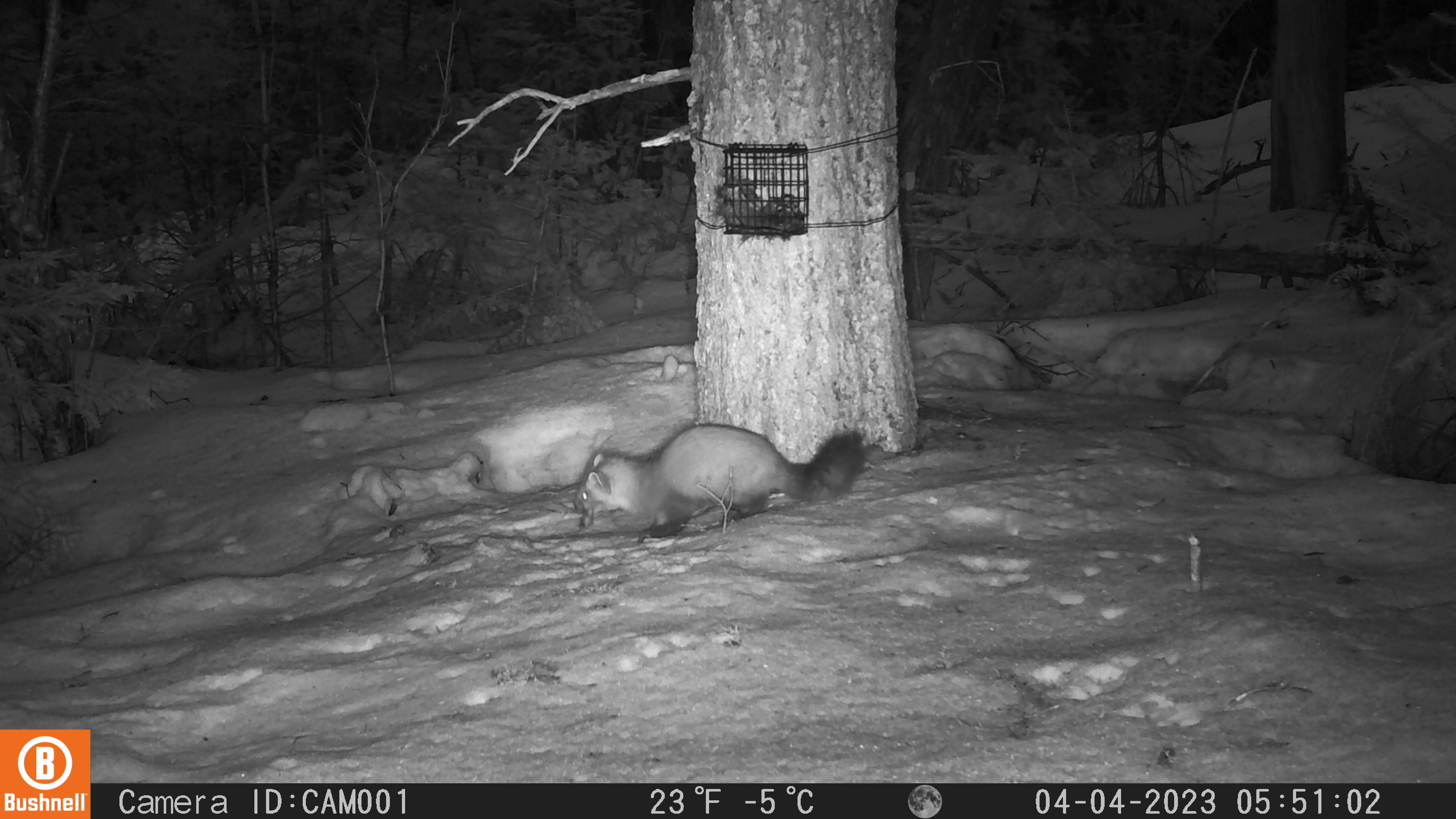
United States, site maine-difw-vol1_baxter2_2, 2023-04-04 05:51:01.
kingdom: Animalia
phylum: Chordata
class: Mammalia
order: Carnivora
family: Mustelidae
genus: Martes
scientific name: Martes americana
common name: american marten